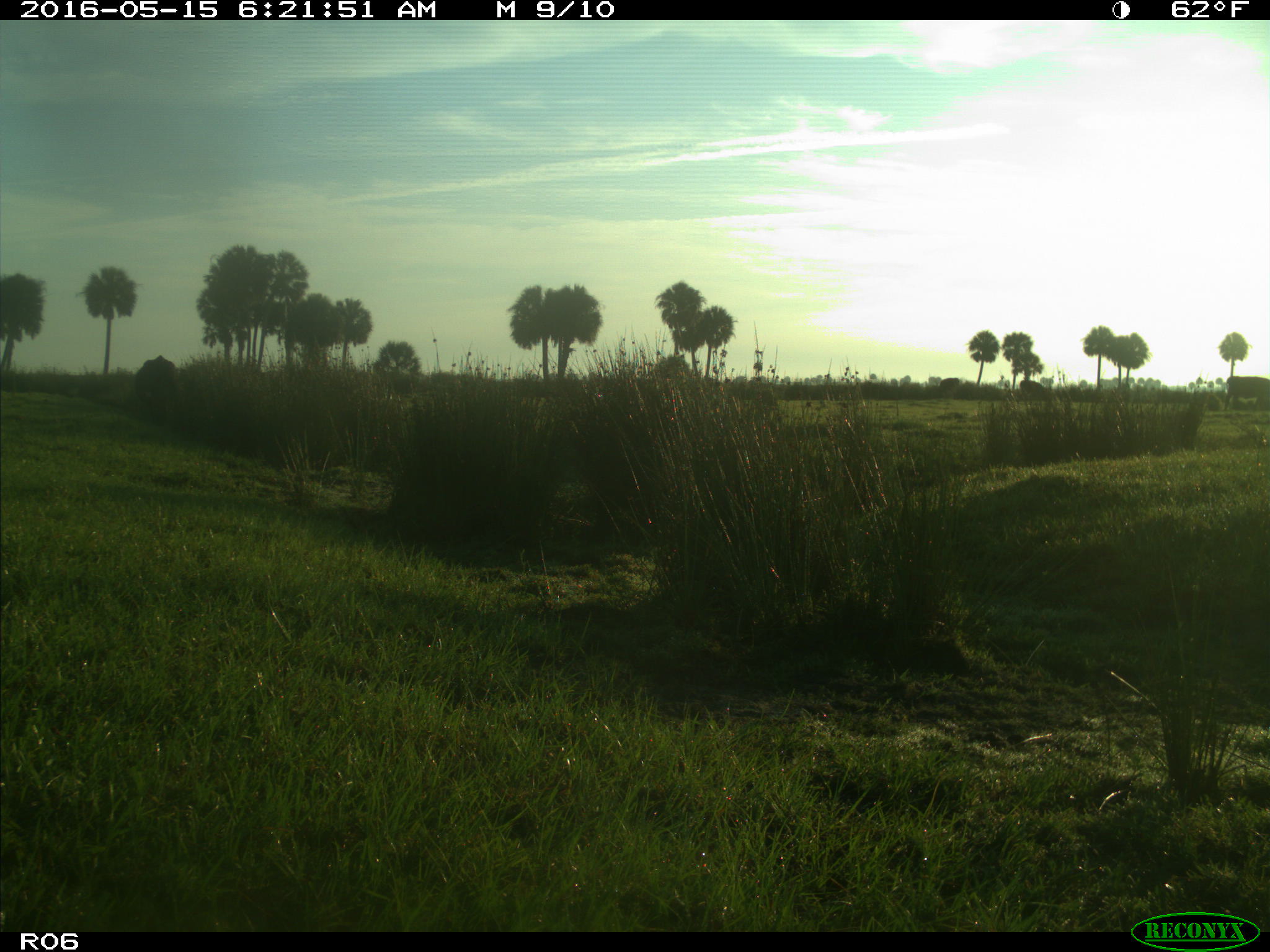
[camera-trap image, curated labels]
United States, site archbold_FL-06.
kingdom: Animalia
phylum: Chordata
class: Mammalia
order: Artiodactyla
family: Bovidae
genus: Bos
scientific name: Bos taurus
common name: domestic cow